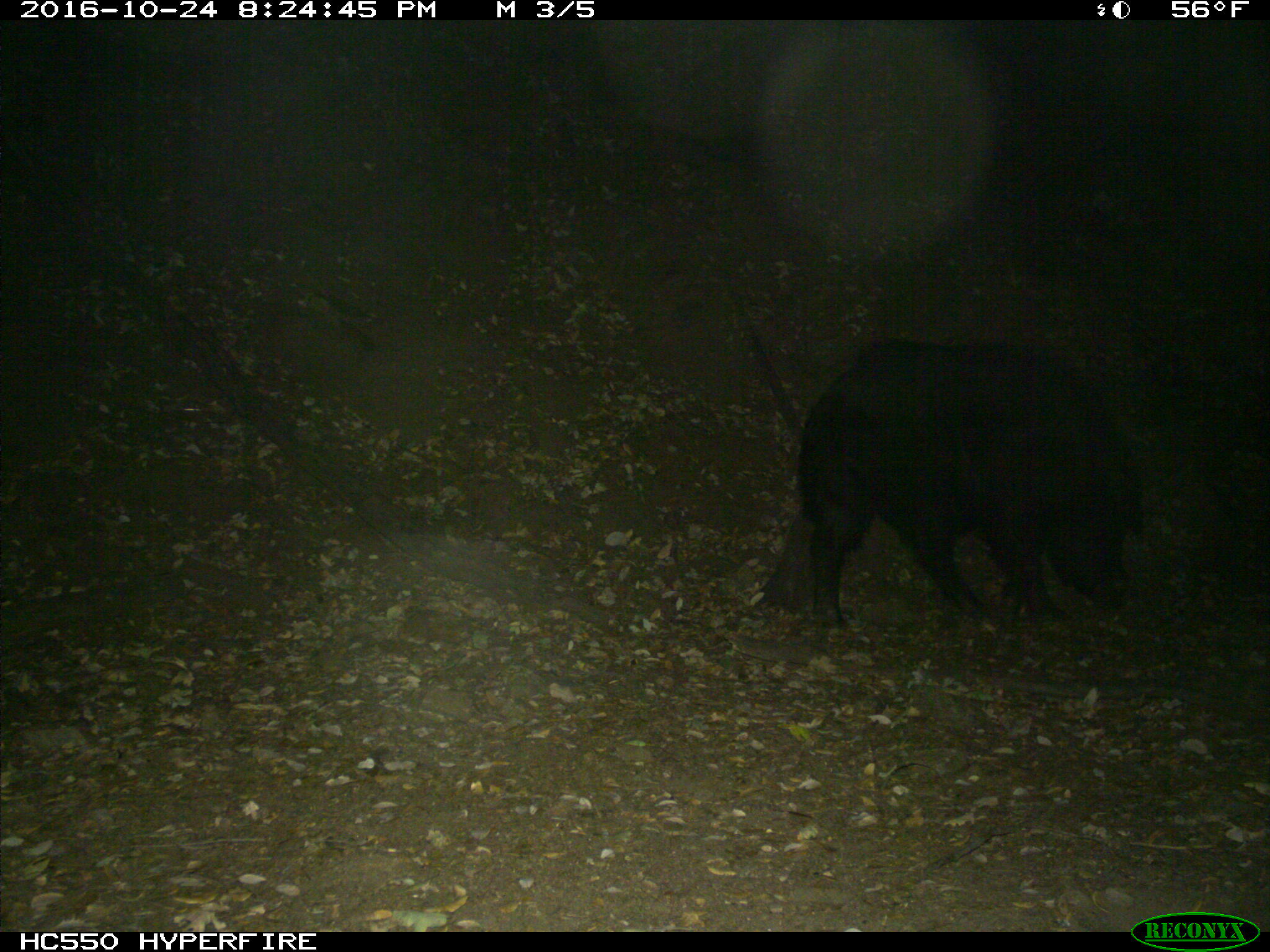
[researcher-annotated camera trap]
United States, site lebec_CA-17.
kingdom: Animalia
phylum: Chordata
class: Mammalia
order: Artiodactyla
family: Suidae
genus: Sus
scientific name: Sus scrofa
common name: wild boar